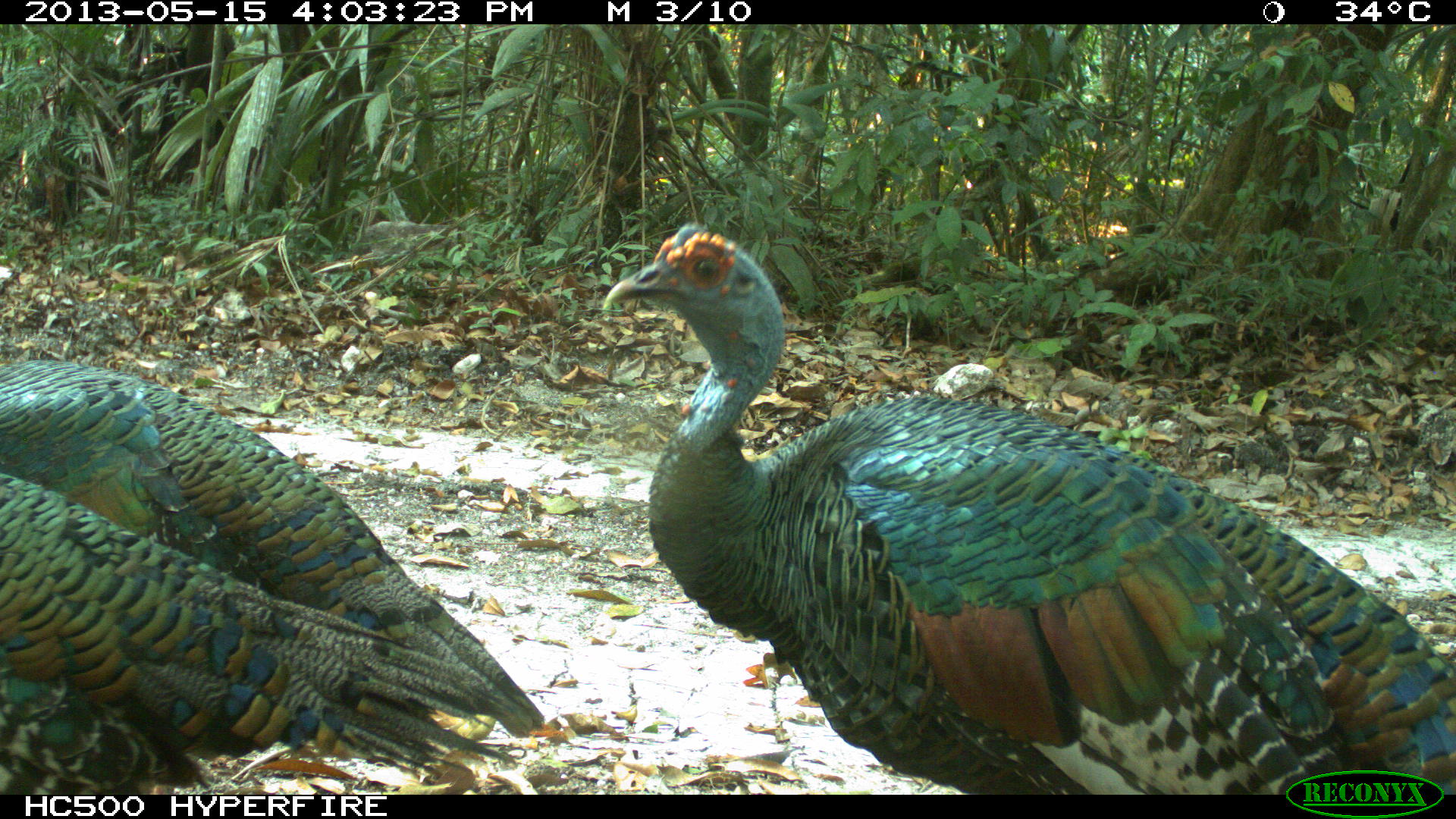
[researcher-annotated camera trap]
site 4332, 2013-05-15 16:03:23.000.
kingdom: Animalia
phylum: Chordata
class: Aves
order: Galliformes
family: Phasianidae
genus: Meleagris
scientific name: Meleagris ocellata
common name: ocellated turkey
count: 3